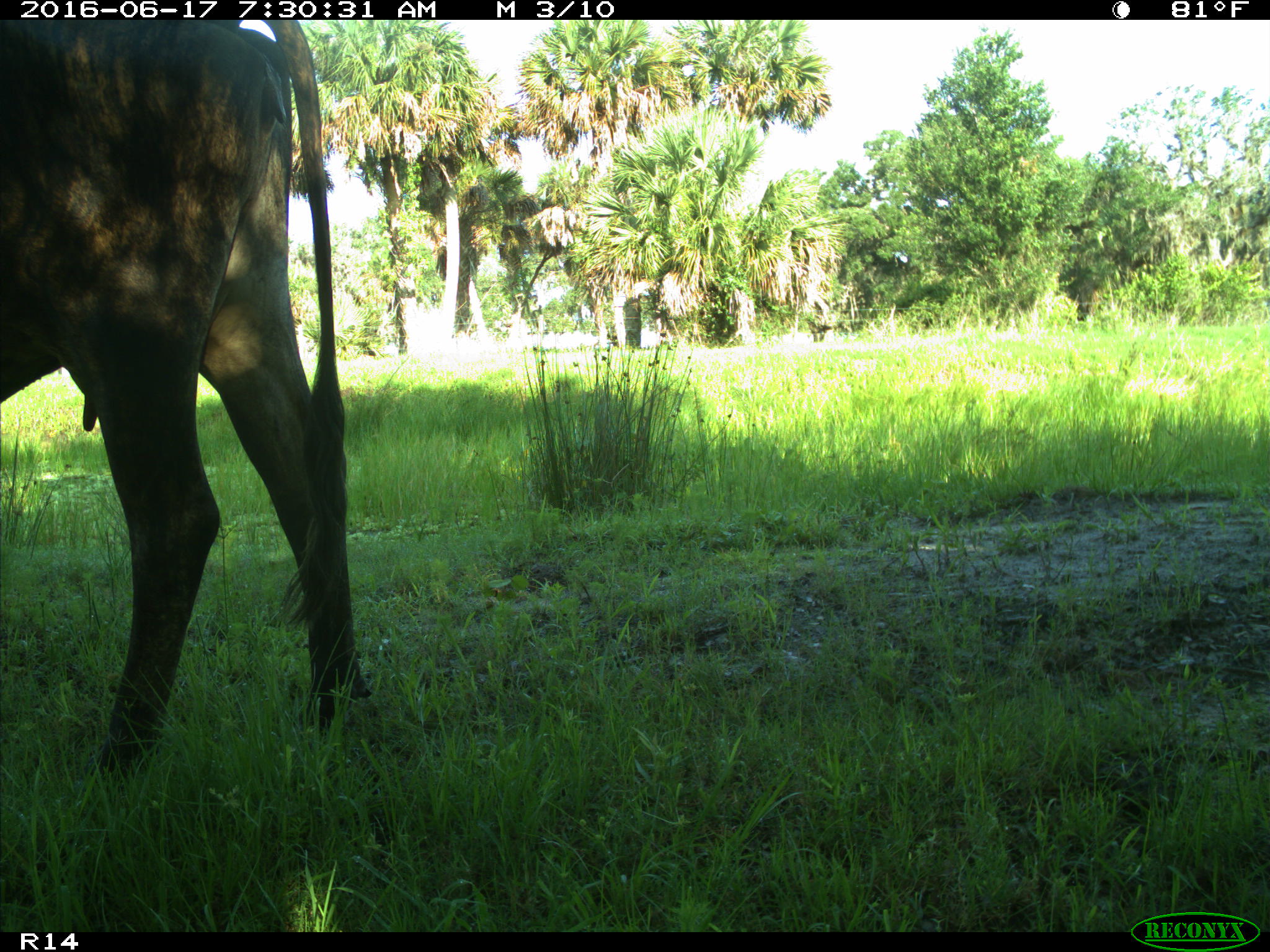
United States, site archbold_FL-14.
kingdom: Animalia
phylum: Chordata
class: Mammalia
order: Artiodactyla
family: Bovidae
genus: Bos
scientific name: Bos taurus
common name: domestic cow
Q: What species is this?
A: Bos taurus (domestic cow).